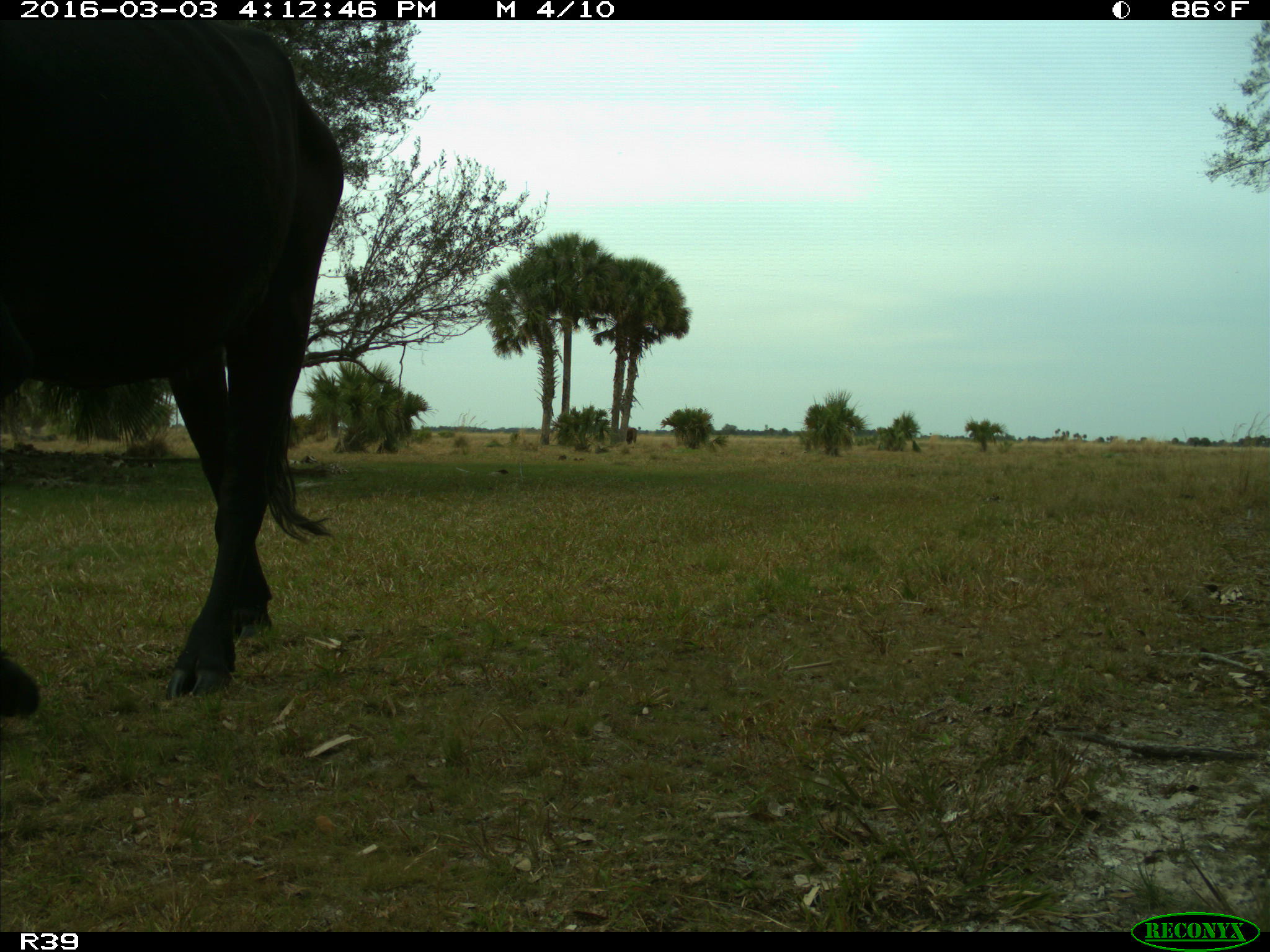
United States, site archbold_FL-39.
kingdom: Animalia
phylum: Chordata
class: Mammalia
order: Artiodactyla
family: Bovidae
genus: Bos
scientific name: Bos taurus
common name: domestic cow